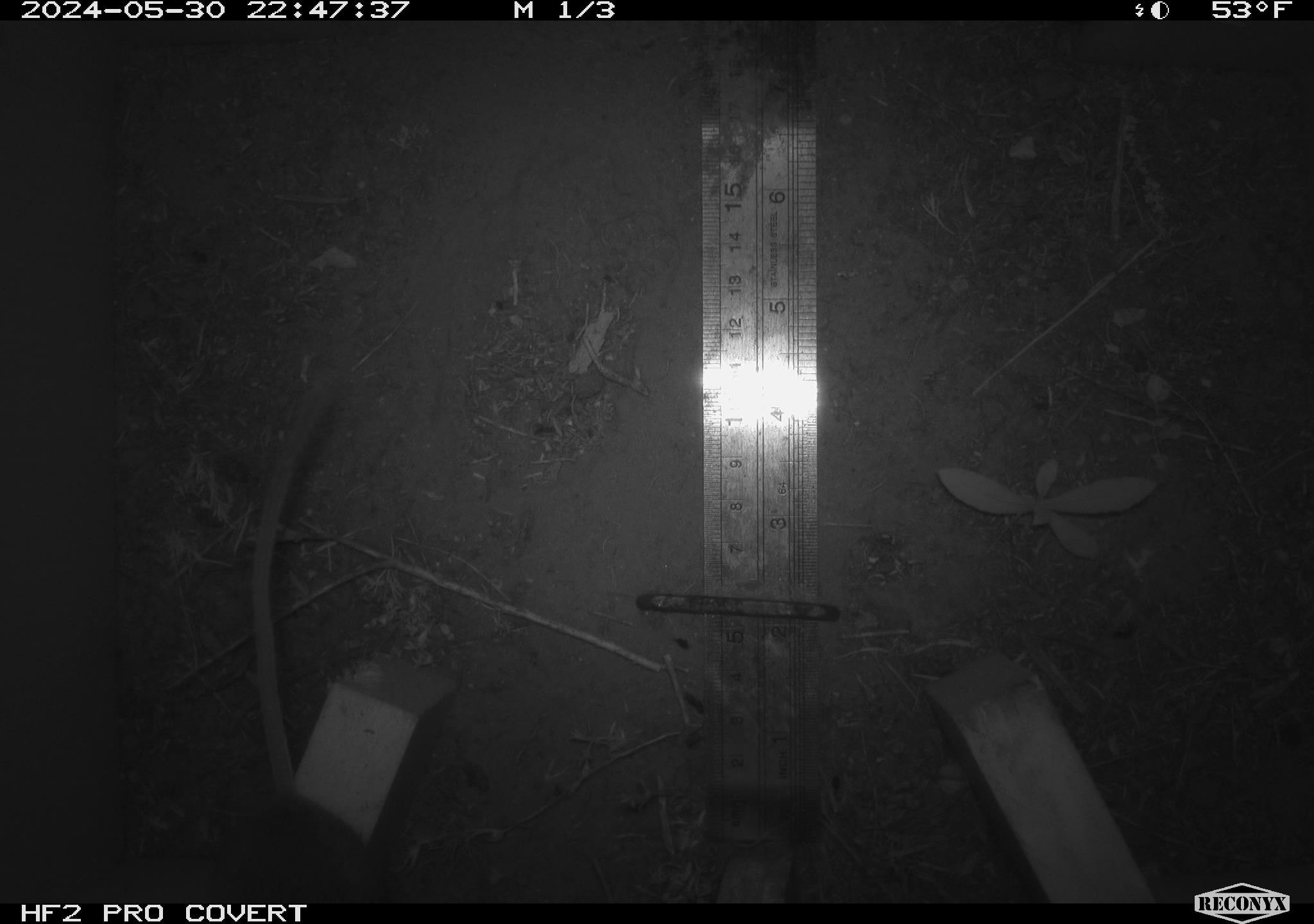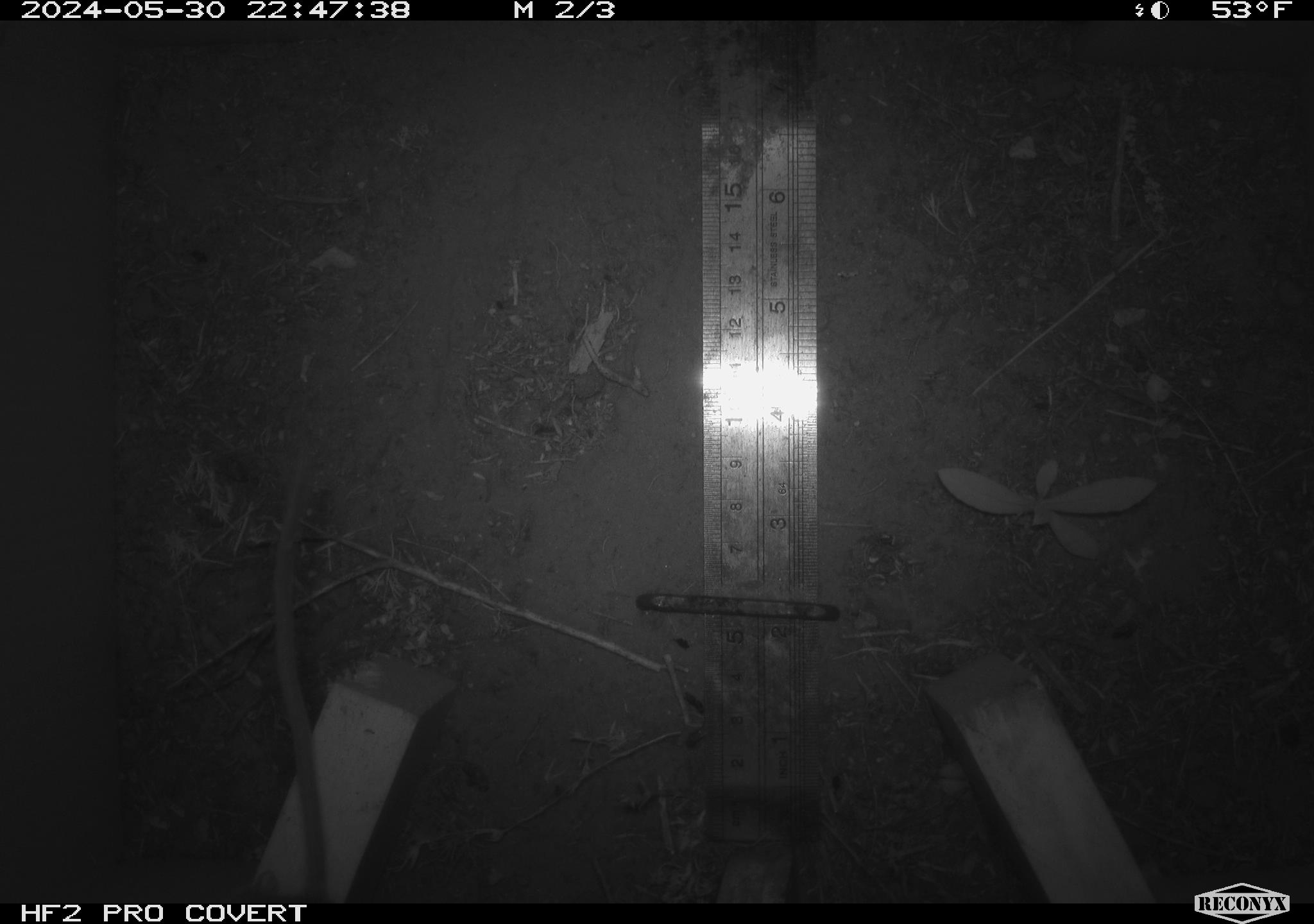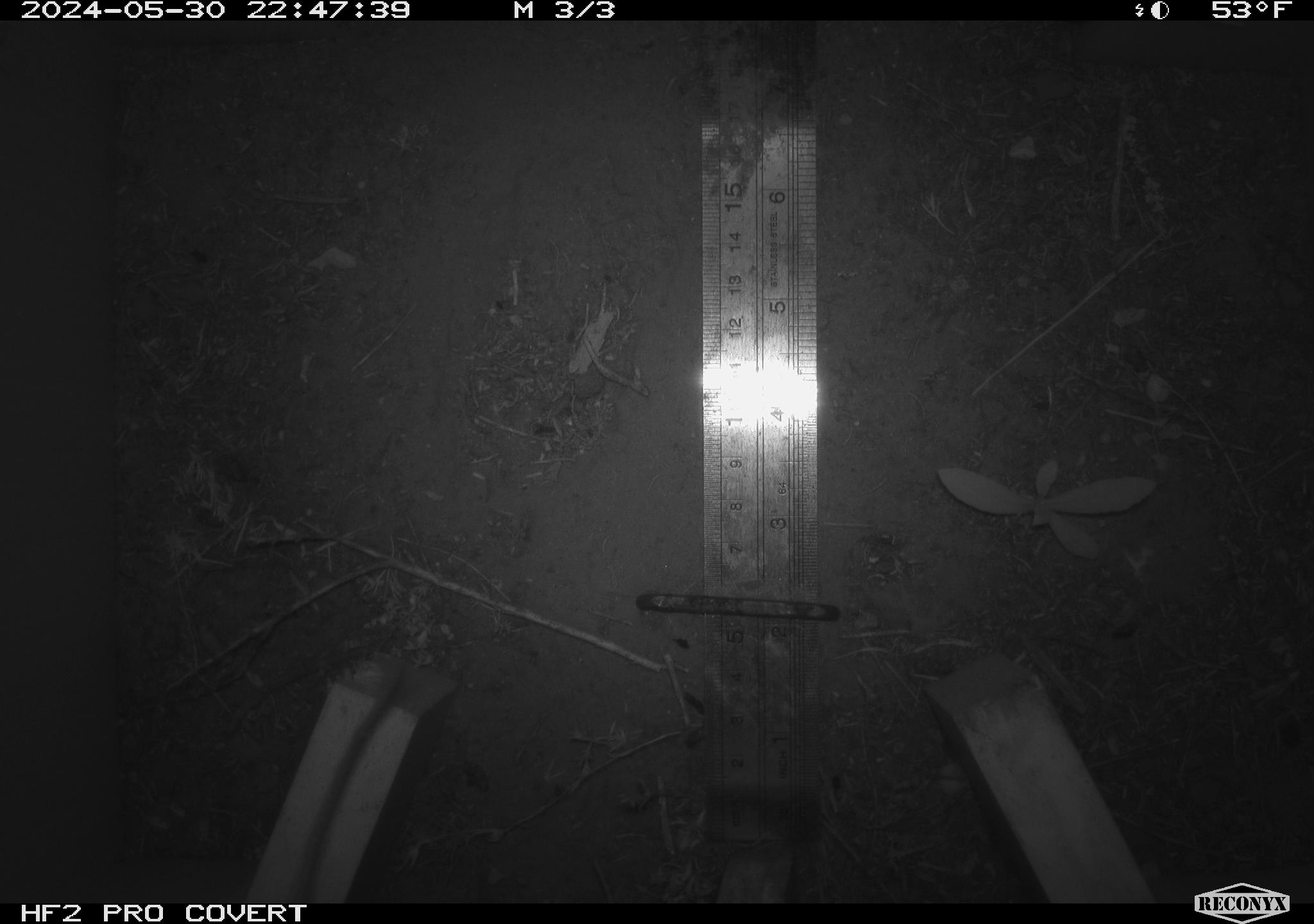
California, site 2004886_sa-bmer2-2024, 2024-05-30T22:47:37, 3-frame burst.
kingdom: Animalia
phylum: Chordata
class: Mammalia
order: Rodentia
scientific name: Rodentia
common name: mouse species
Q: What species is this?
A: Mouse species (Rodentia).